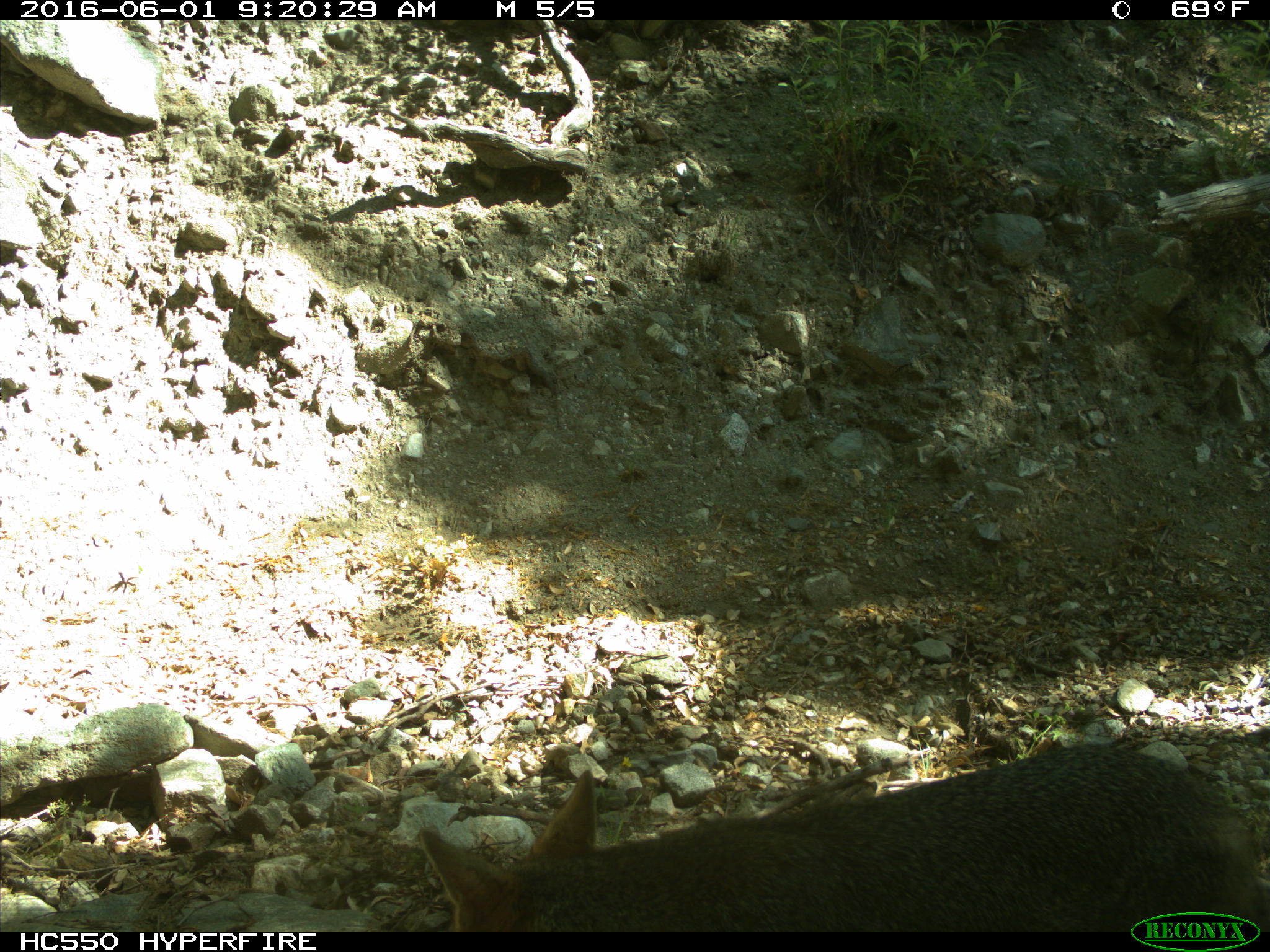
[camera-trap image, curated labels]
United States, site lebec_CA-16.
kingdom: Animalia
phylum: Chordata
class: Mammalia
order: Carnivora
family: Canidae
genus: Canis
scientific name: Canis latrans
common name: coyote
Canis latrans (coyote).